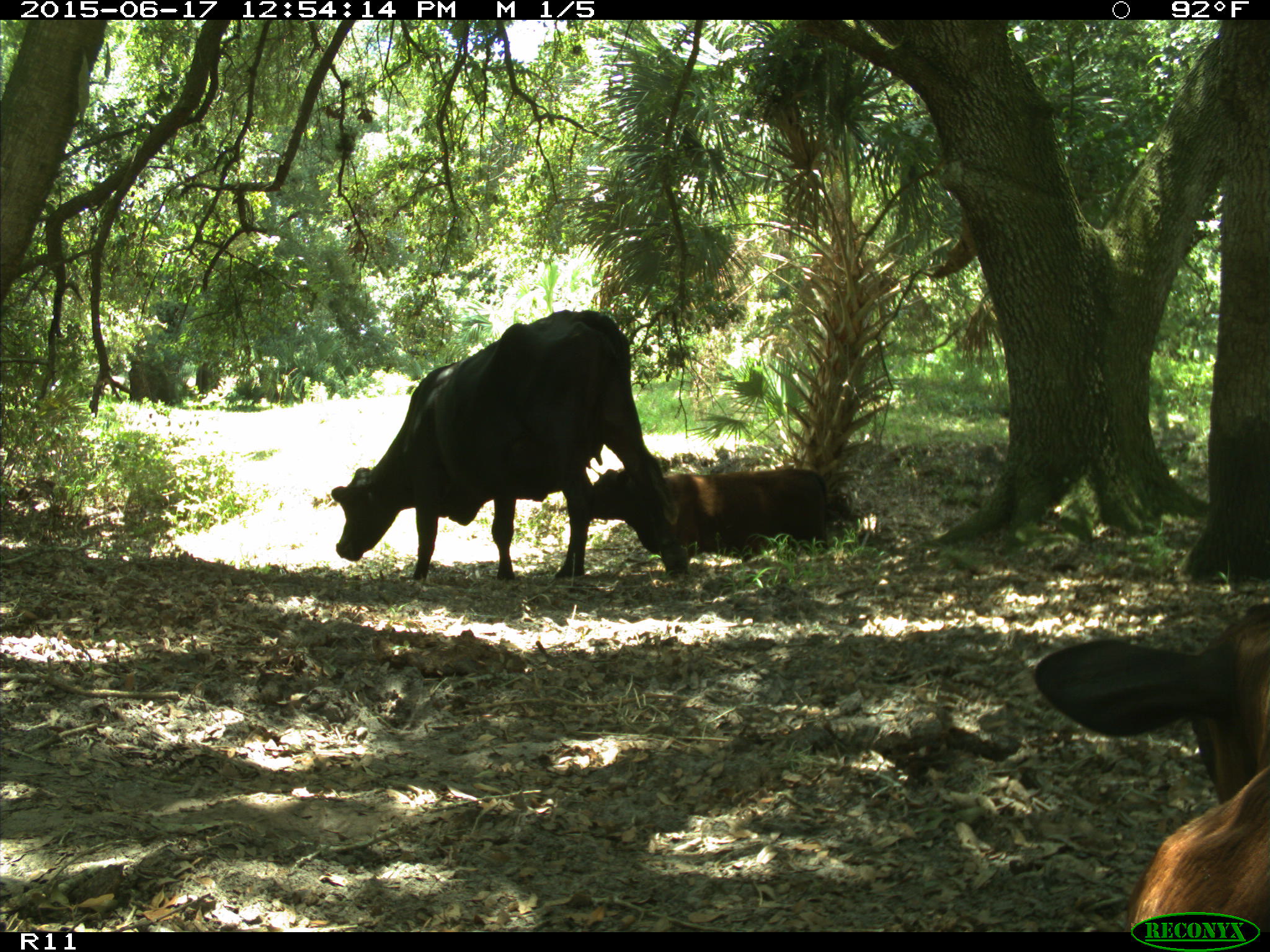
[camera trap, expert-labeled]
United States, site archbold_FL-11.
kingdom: Animalia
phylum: Chordata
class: Mammalia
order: Artiodactyla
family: Bovidae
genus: Bos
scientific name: Bos taurus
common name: domestic cow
Bos taurus (domestic cow).